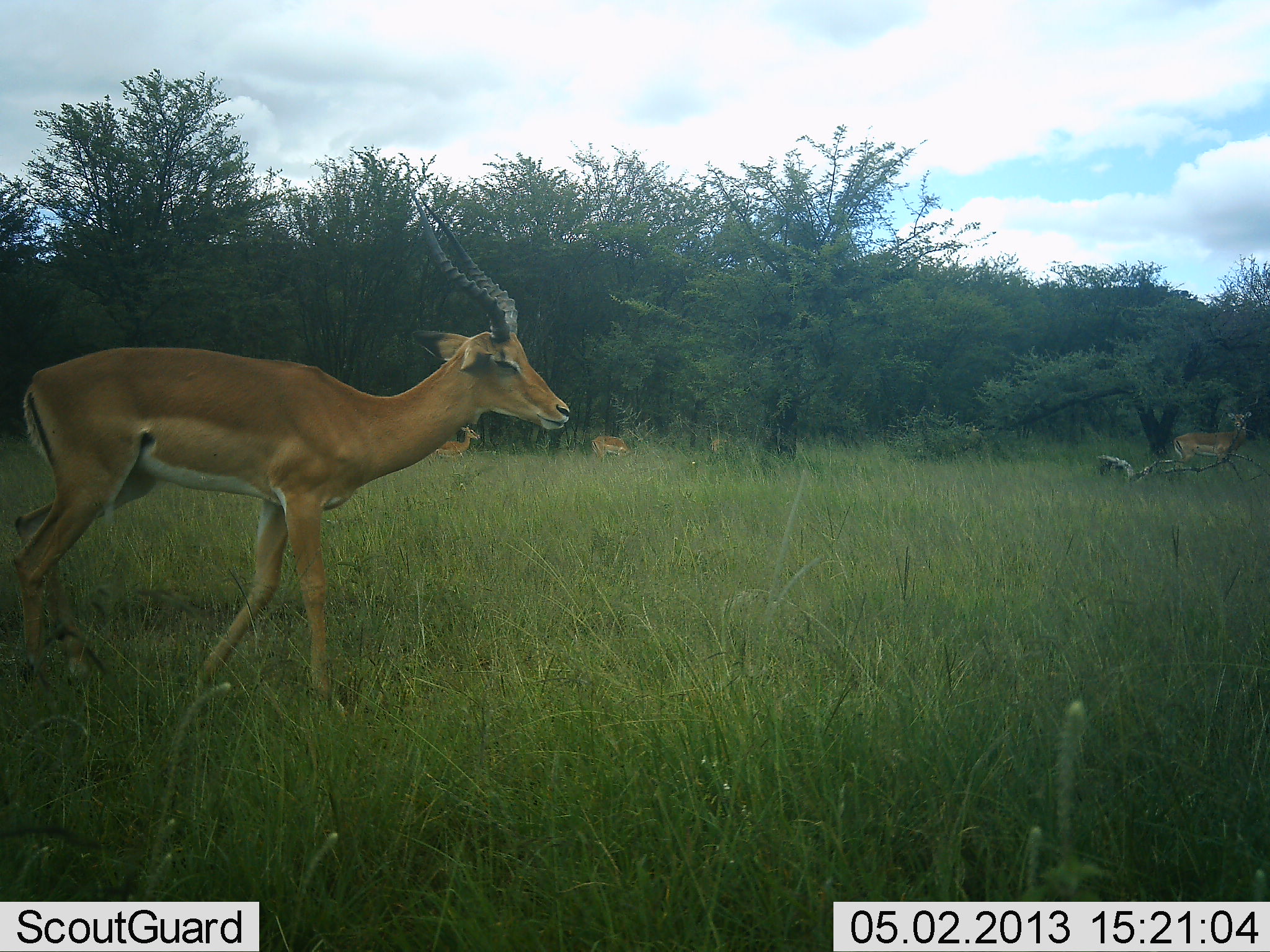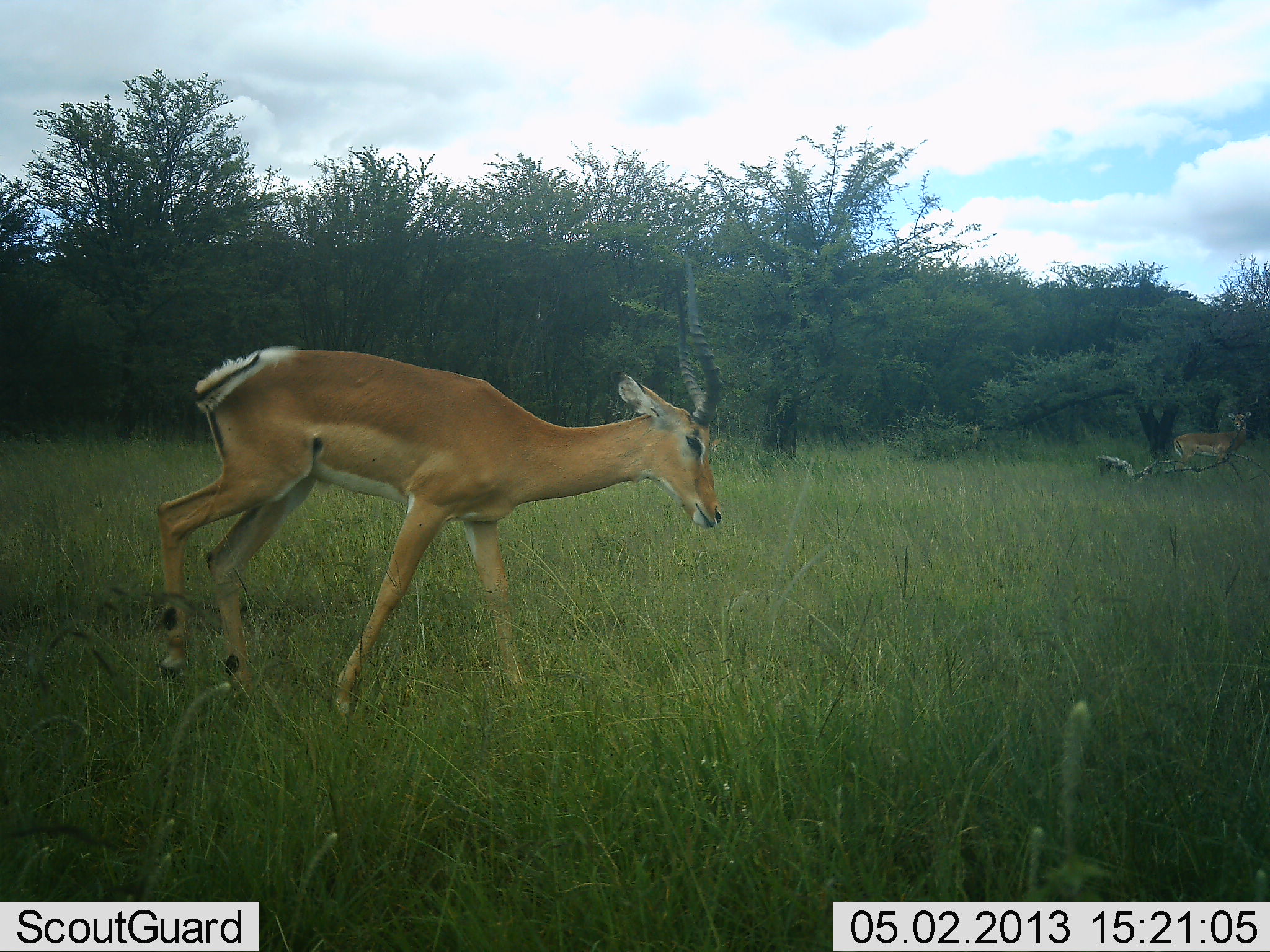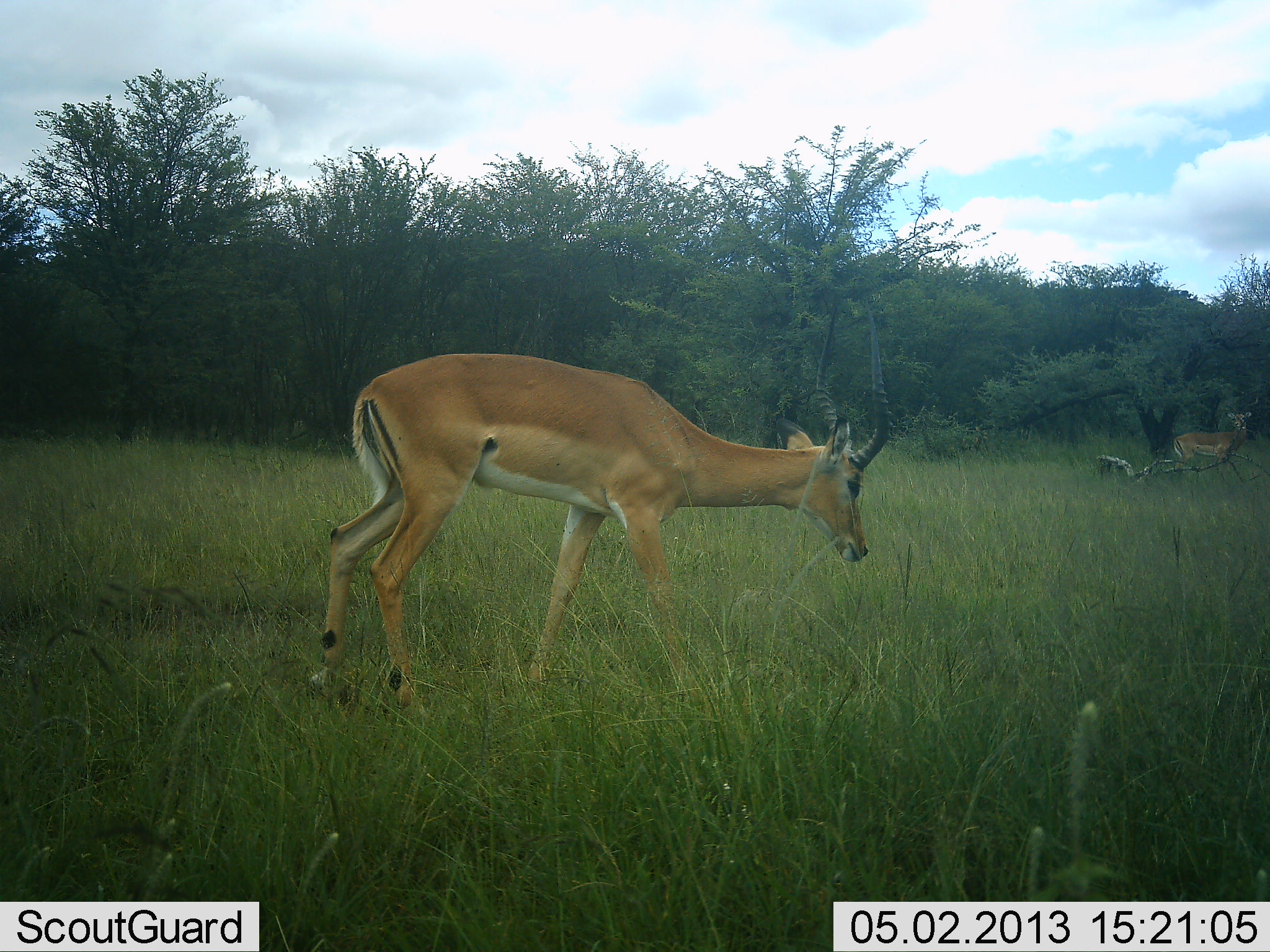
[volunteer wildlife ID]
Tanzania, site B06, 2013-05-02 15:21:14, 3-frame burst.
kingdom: Animalia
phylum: Chordata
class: Mammalia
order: Artiodactyla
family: Bovidae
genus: Aepyceros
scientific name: Aepyceros melampus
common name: impala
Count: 2.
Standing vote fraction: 50%.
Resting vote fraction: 0%.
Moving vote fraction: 90%.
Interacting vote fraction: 0%.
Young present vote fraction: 0%.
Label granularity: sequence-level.